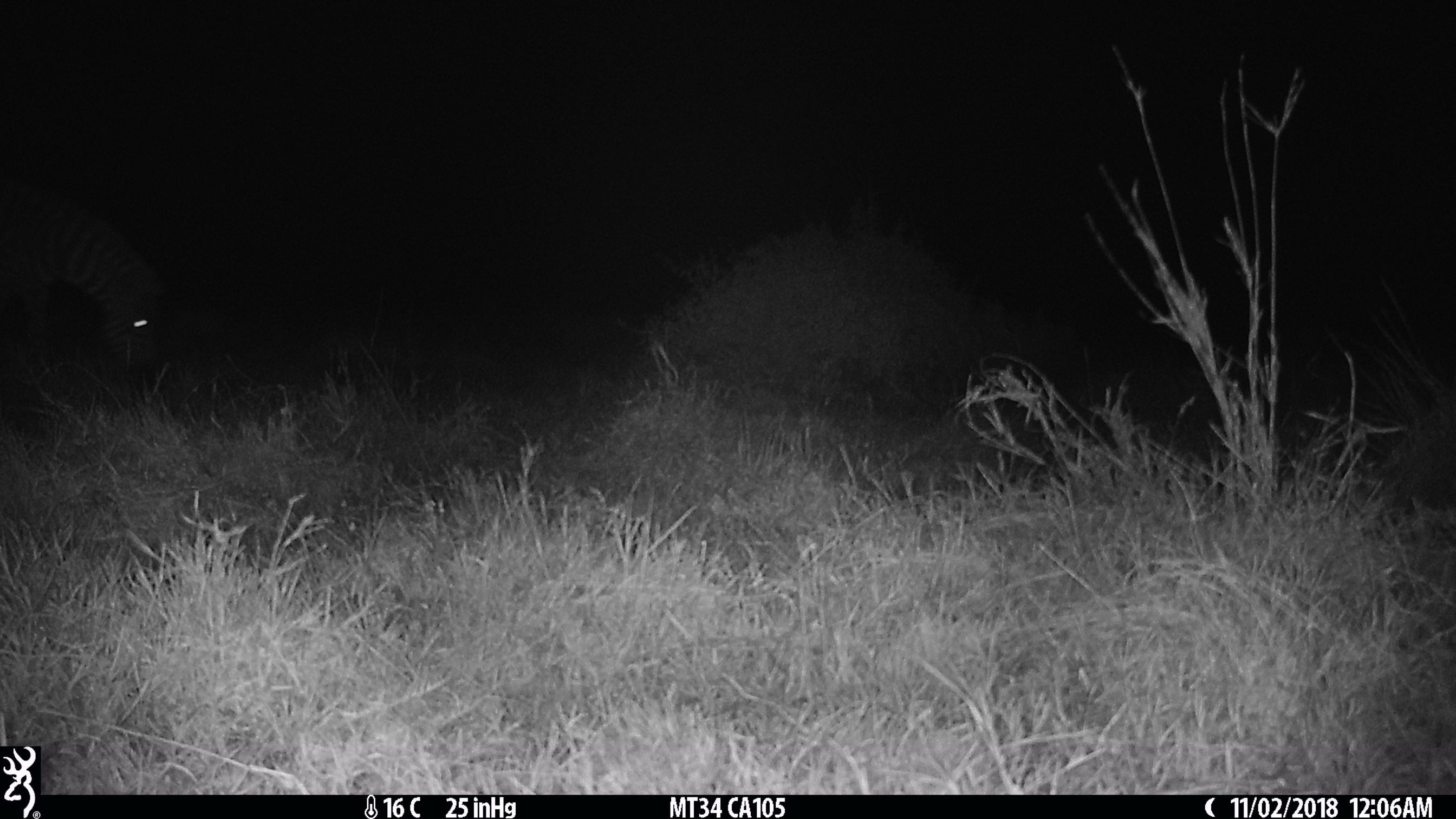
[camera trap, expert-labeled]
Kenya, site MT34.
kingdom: Animalia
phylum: Chordata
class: Mammalia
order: Perissodactyla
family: Equidae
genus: Equus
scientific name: Equus quagga burchellii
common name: burchell's zebra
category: zebra